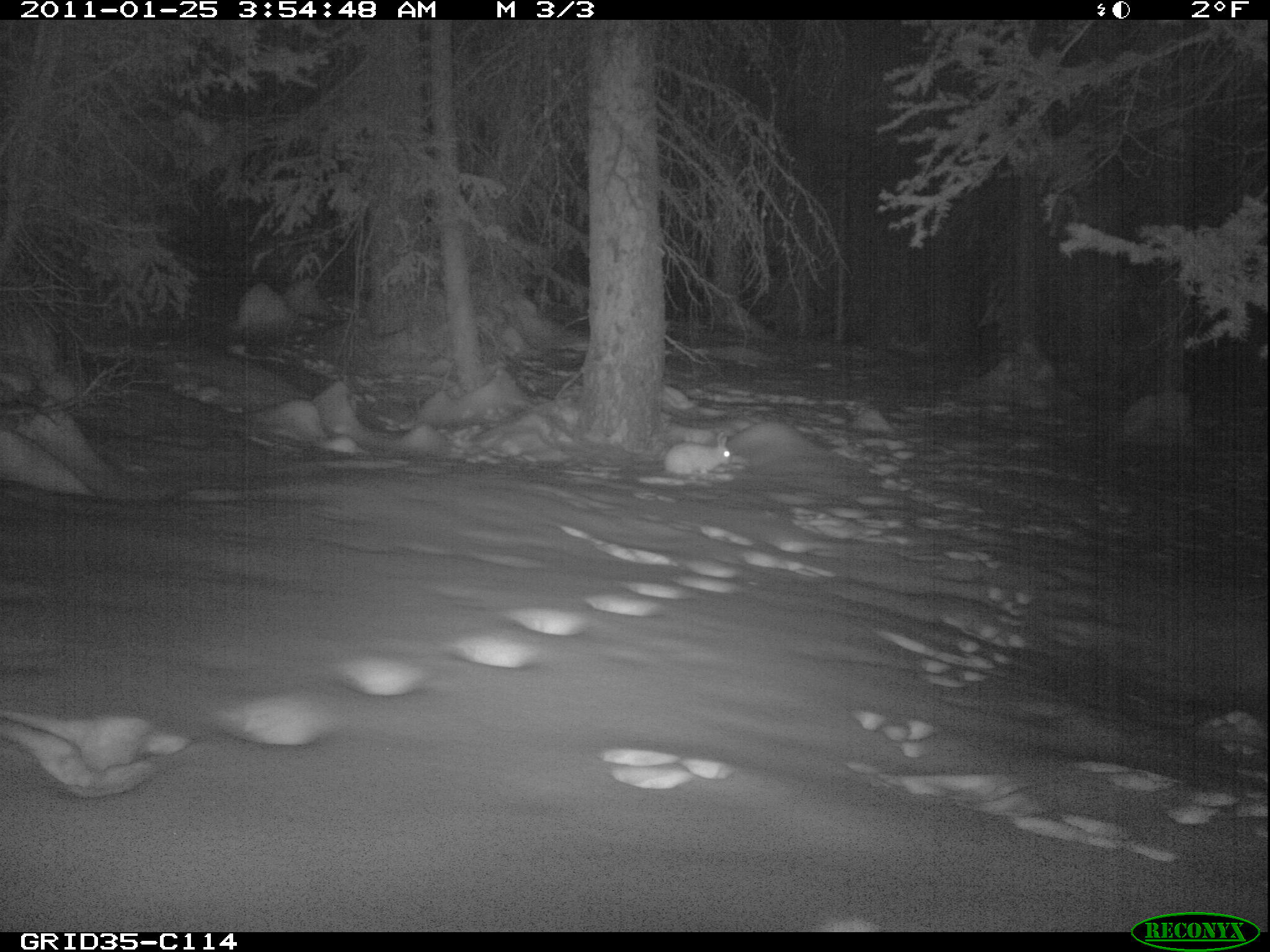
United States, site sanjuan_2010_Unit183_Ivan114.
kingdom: Animalia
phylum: Chordata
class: Mammalia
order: Lagomorpha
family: Leporidae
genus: Lepus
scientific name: Lepus americanus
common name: snowshoe hare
Lepus americanus (snowshoe hare).